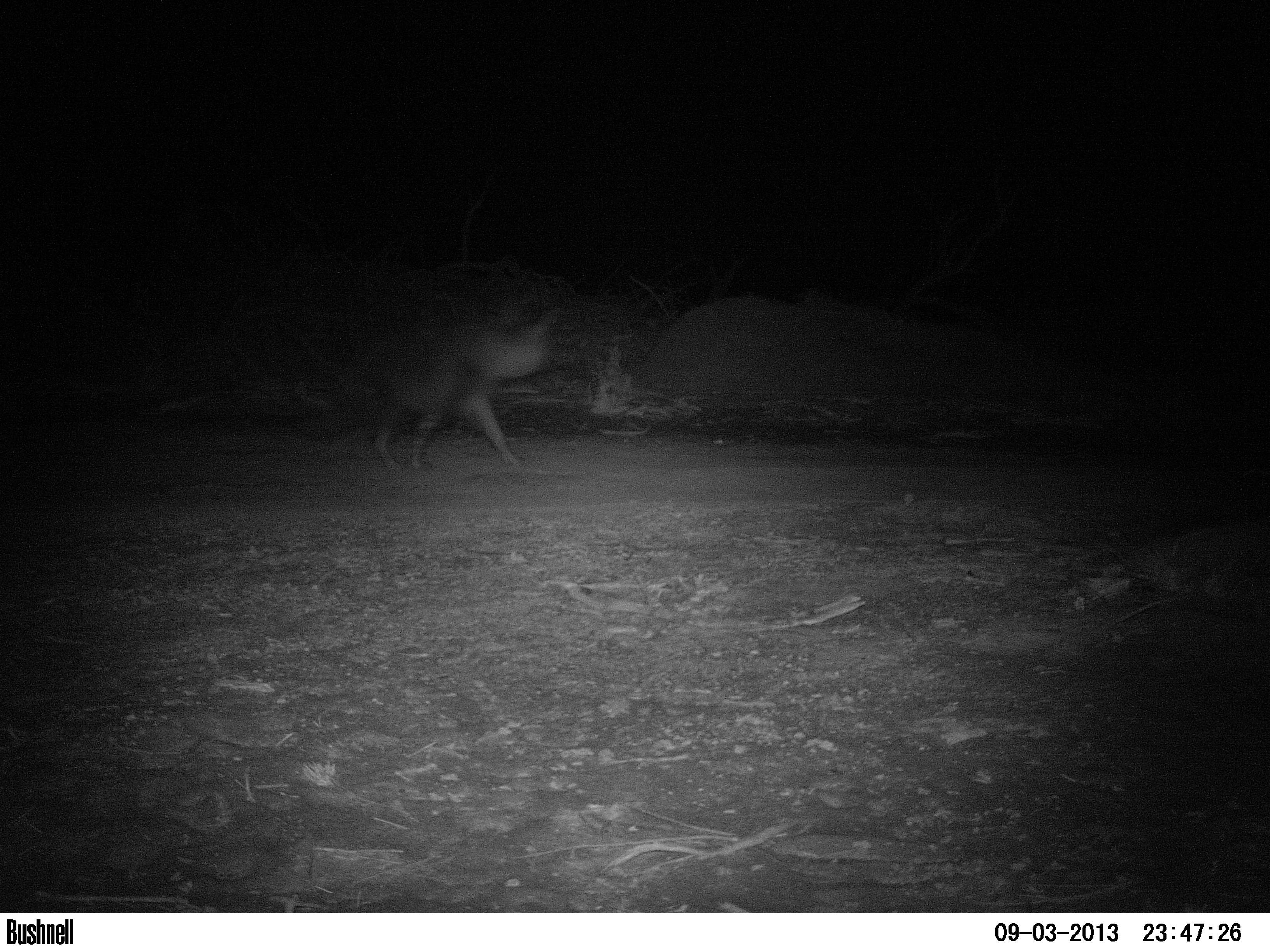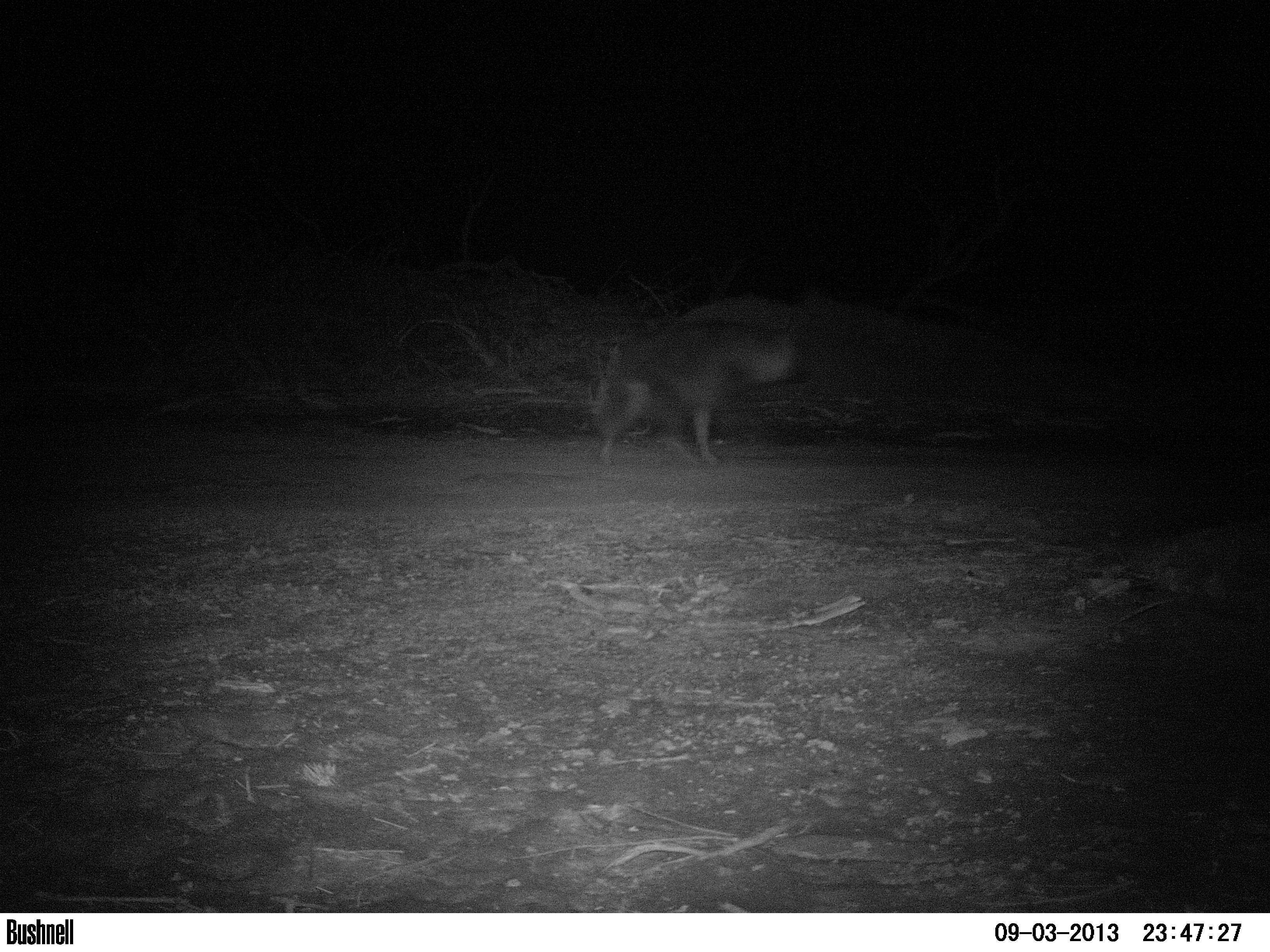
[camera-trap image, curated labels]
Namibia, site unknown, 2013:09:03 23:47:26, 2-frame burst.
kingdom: Animalia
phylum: Chordata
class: Mammalia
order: Carnivora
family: Hyaenidae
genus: Parahyaena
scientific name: Parahyaena brunnea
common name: brown hyena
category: hyaena brunnea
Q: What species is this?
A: Hyaena brunnea (brown hyena) (Parahyaena brunnea).